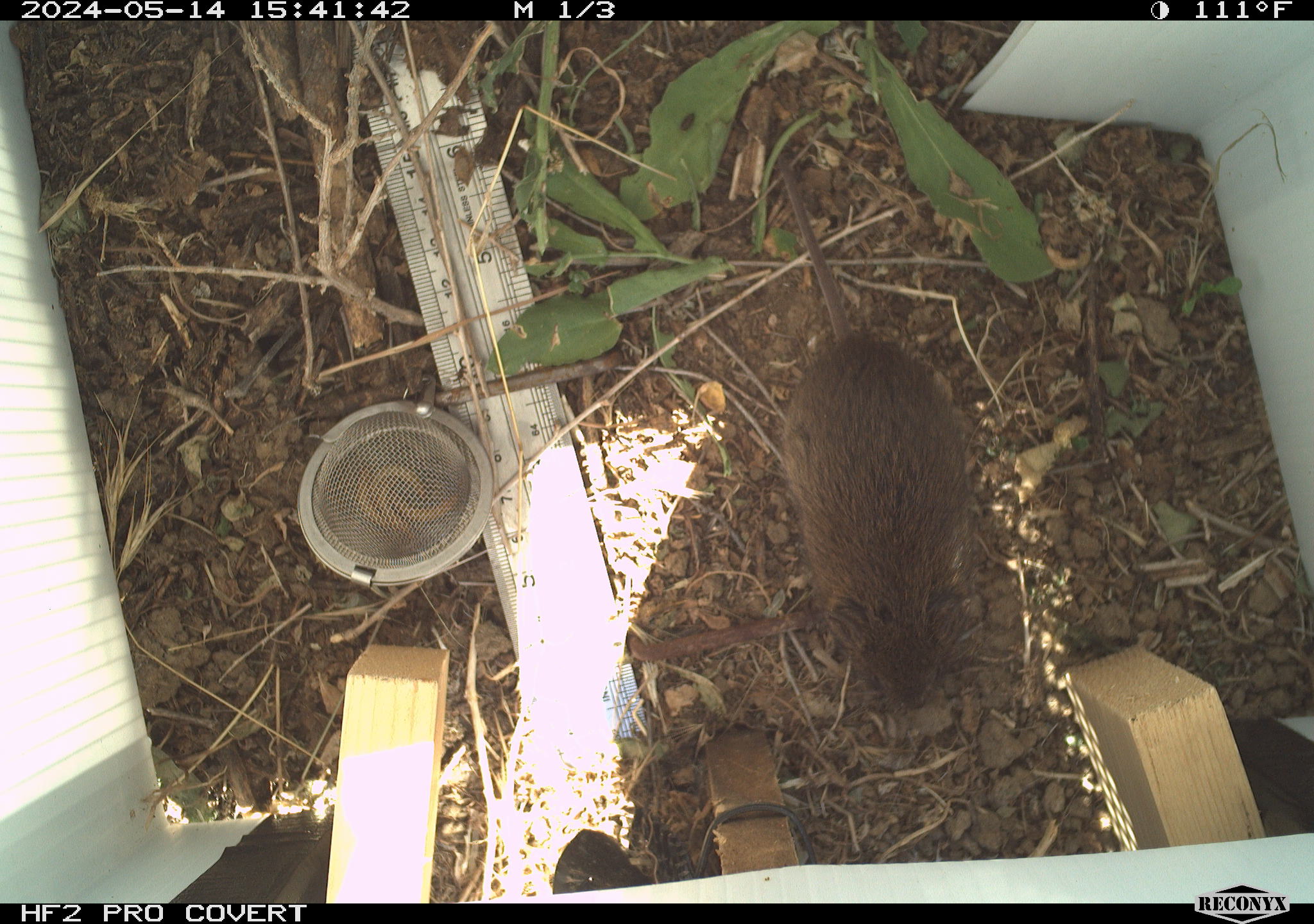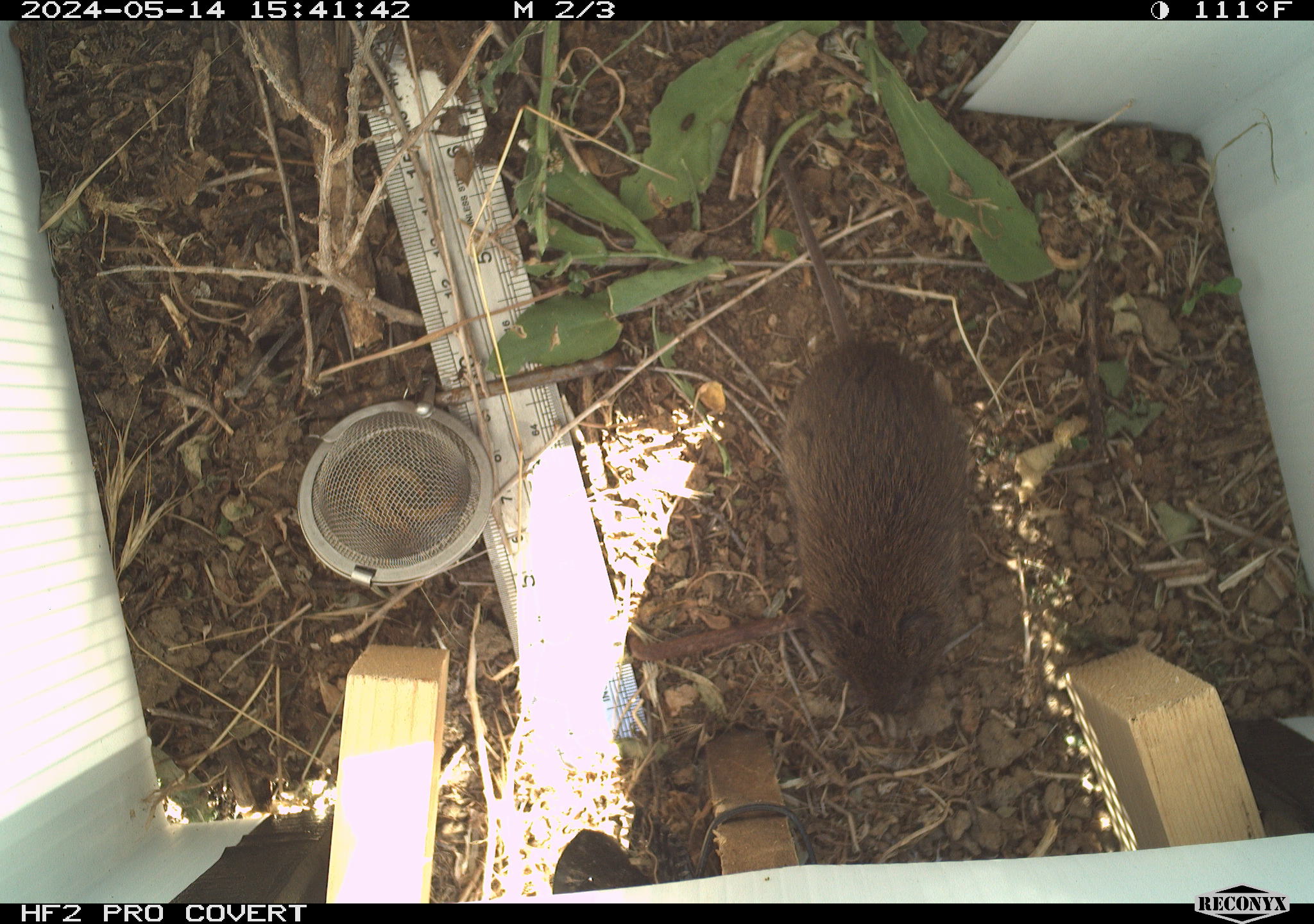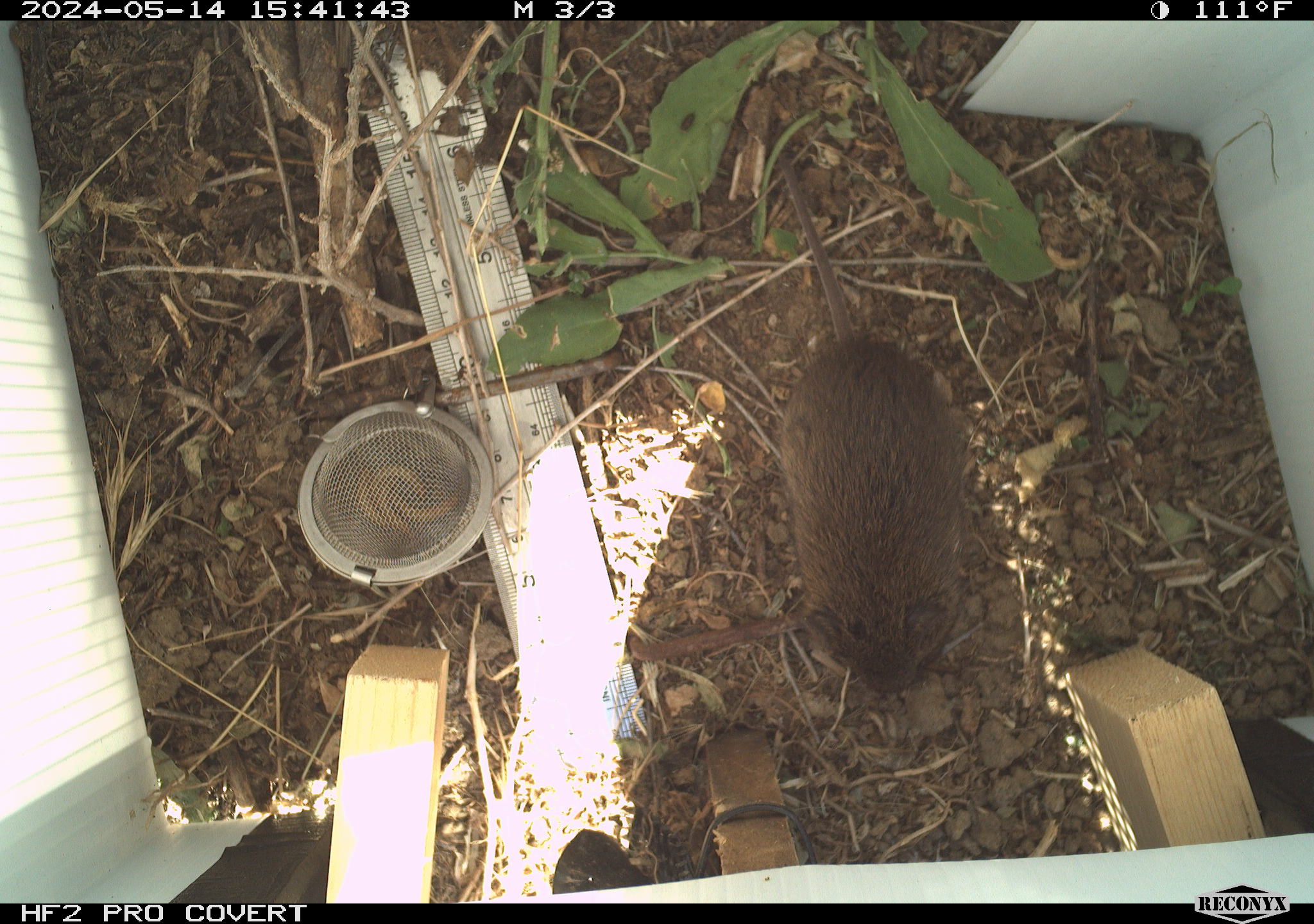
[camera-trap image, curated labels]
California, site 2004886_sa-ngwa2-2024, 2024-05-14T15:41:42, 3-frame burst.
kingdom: Animalia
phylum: Chordata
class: Mammalia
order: Rodentia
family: Cricetidae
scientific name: Arvicolinae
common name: voles, lemmings, and muskrats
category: arvicolinae subfamily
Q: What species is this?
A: Arvicolinae subfamily (voles, lemmings, and muskrats) (Arvicolinae).